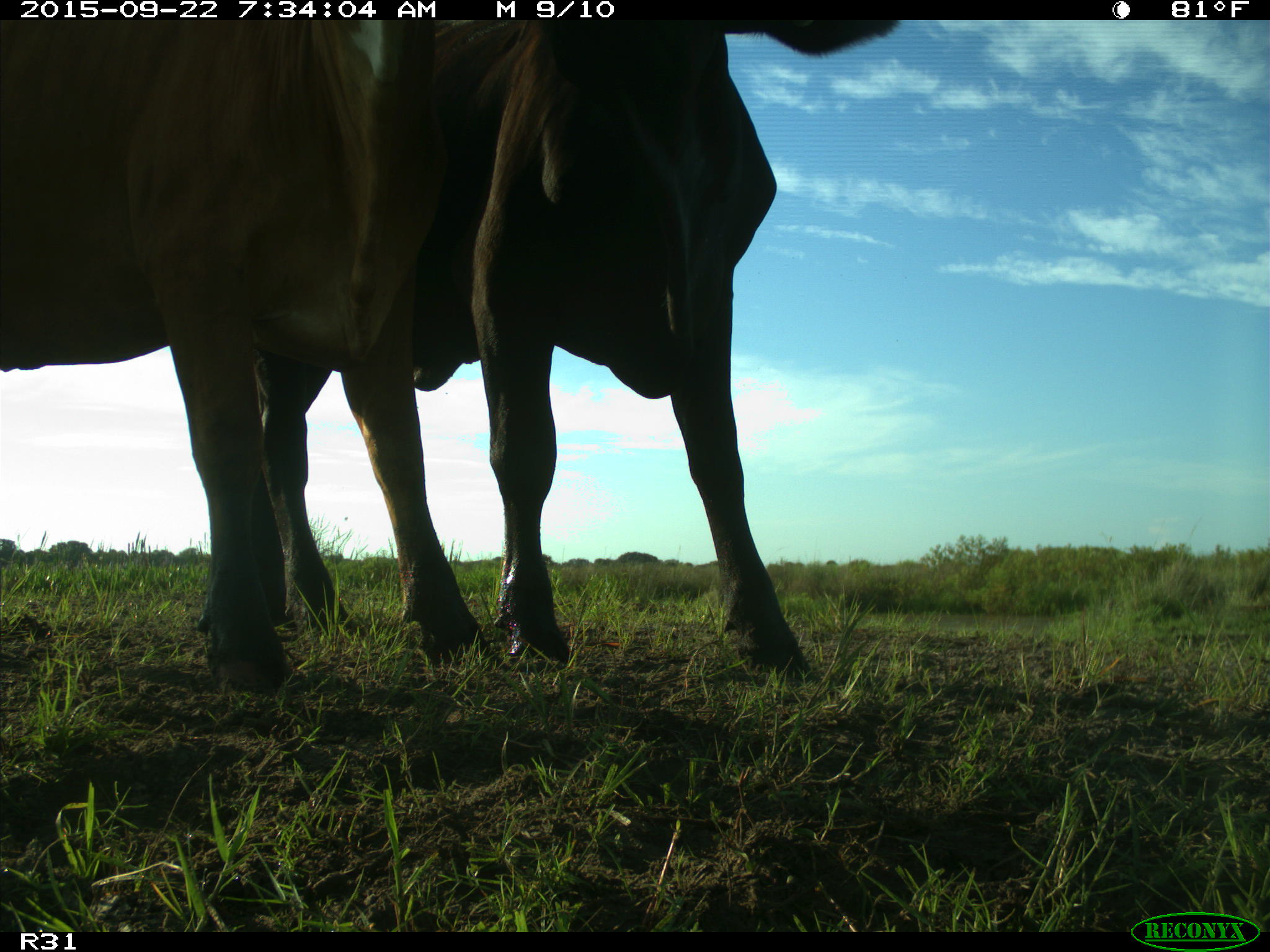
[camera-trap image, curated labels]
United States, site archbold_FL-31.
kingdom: Animalia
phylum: Chordata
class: Mammalia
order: Artiodactyla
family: Bovidae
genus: Bos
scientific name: Bos taurus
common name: domestic cow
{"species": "Bos taurus (domestic cow)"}